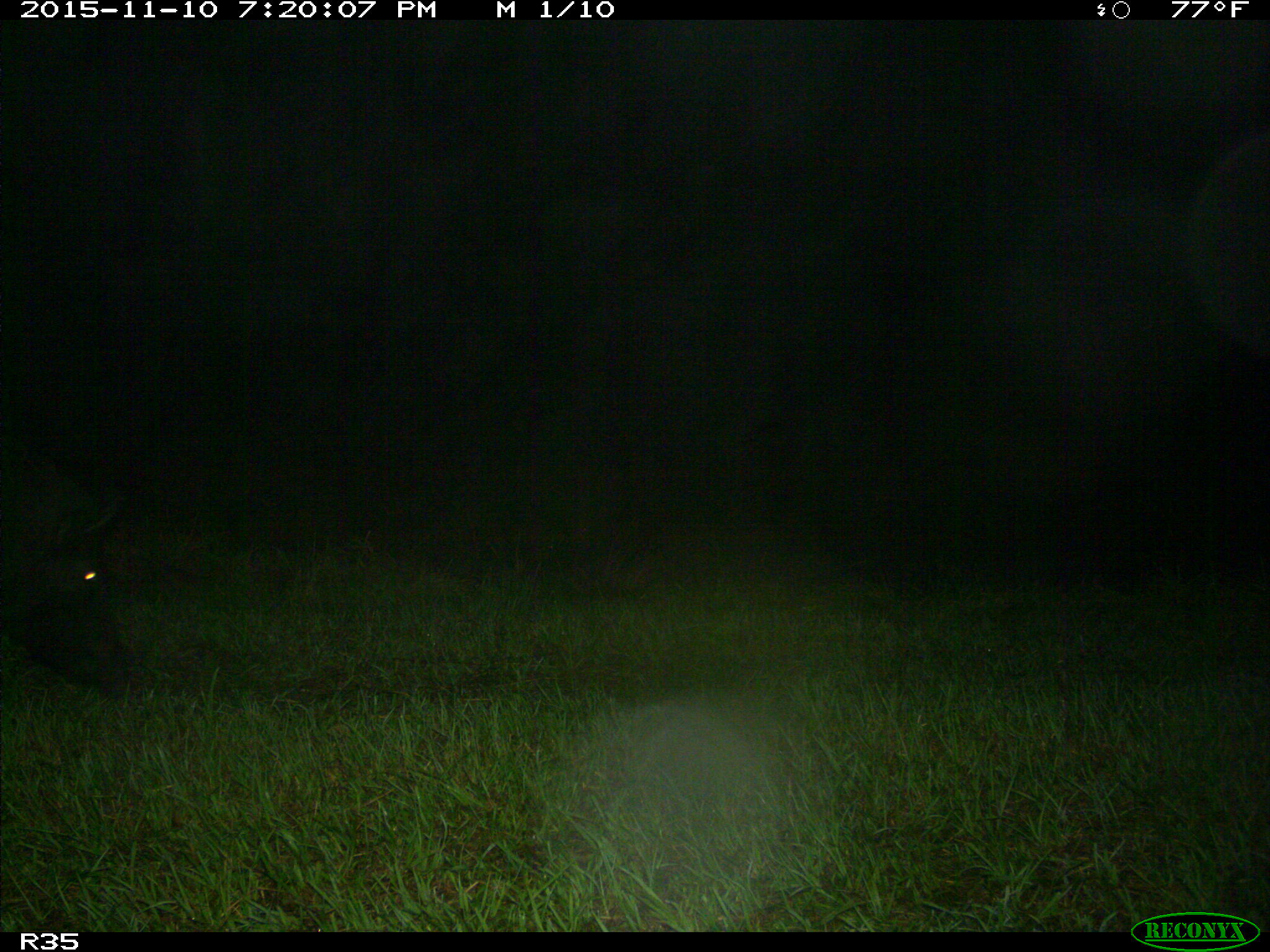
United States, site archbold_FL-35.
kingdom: Animalia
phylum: Chordata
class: Mammalia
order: Artiodactyla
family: Suidae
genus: Sus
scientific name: Sus scrofa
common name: wild boar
Sus scrofa (wild boar).